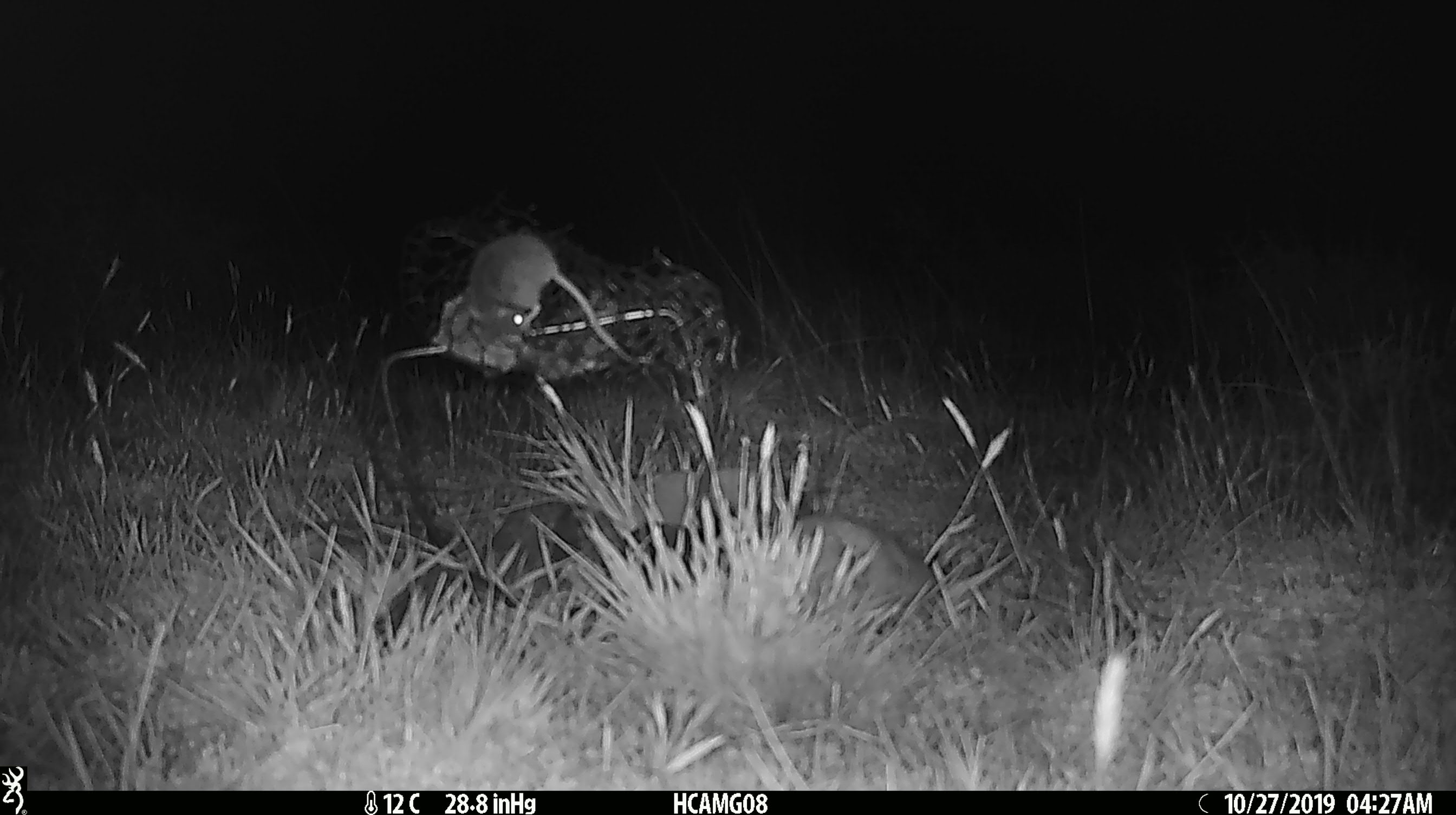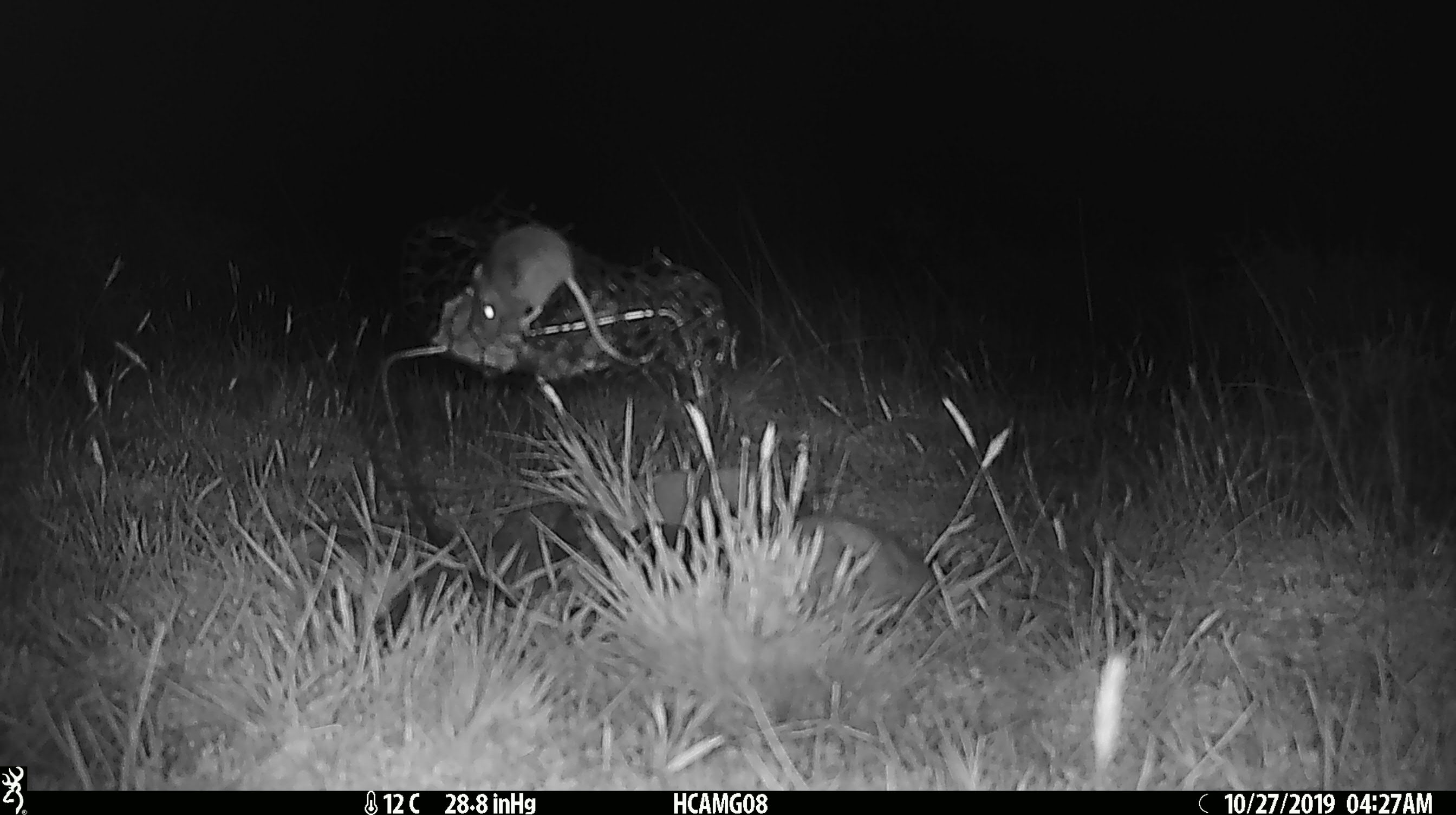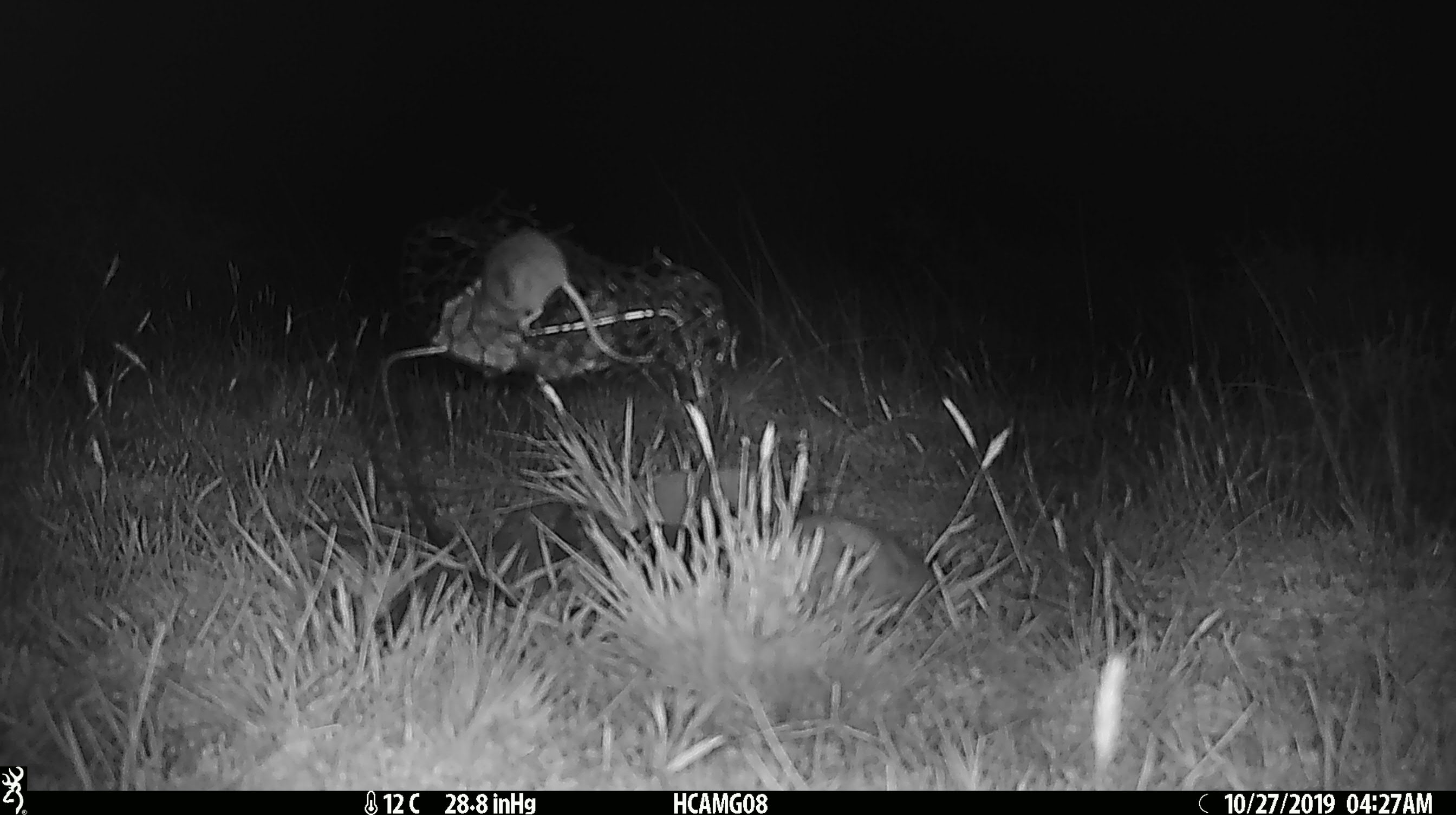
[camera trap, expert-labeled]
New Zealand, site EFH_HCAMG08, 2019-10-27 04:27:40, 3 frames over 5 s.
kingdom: Animalia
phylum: Chordata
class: Mammalia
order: Rodentia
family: Muridae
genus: Mus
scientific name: Mus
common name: mouse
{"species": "mouse (Mus)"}